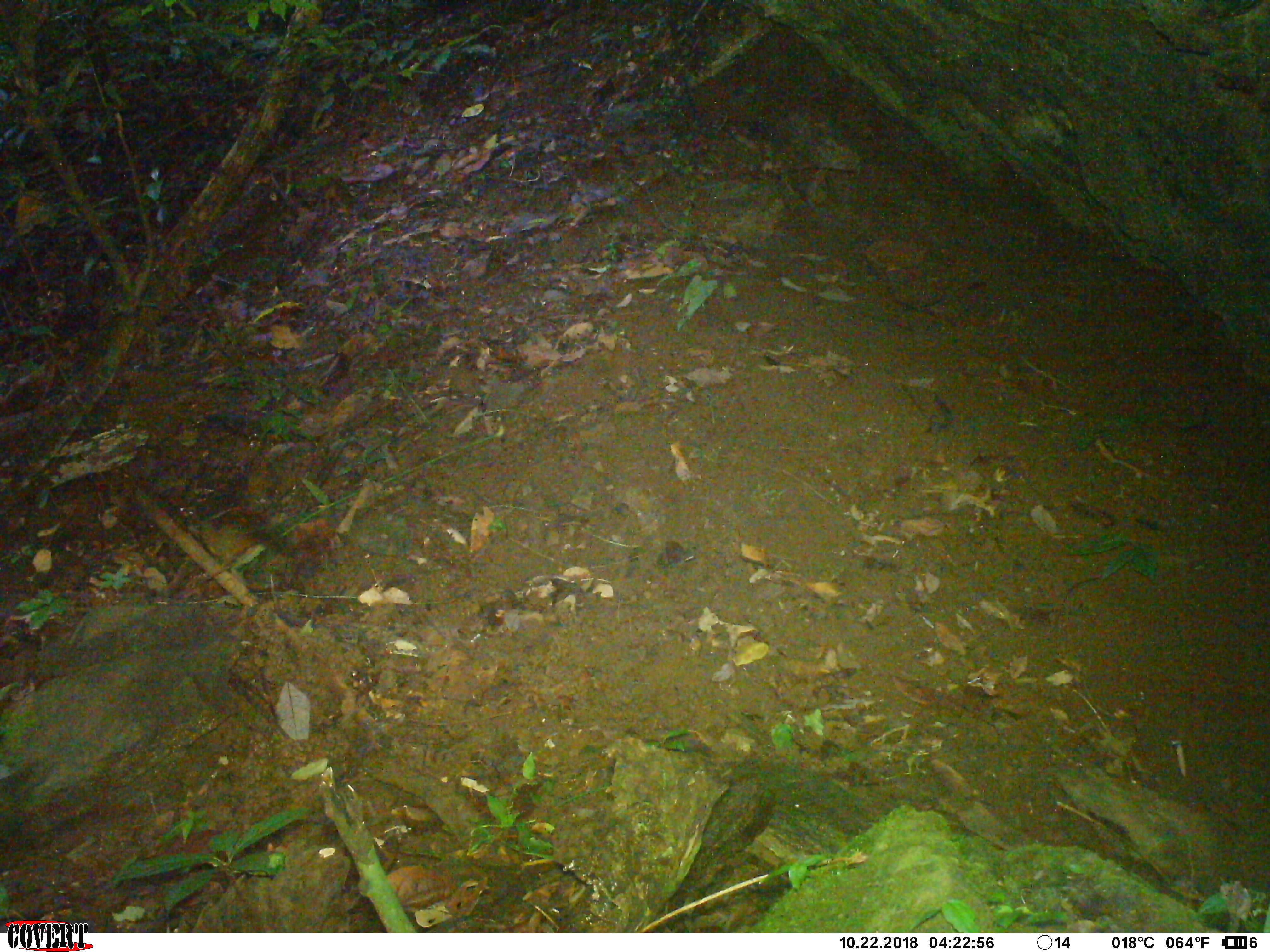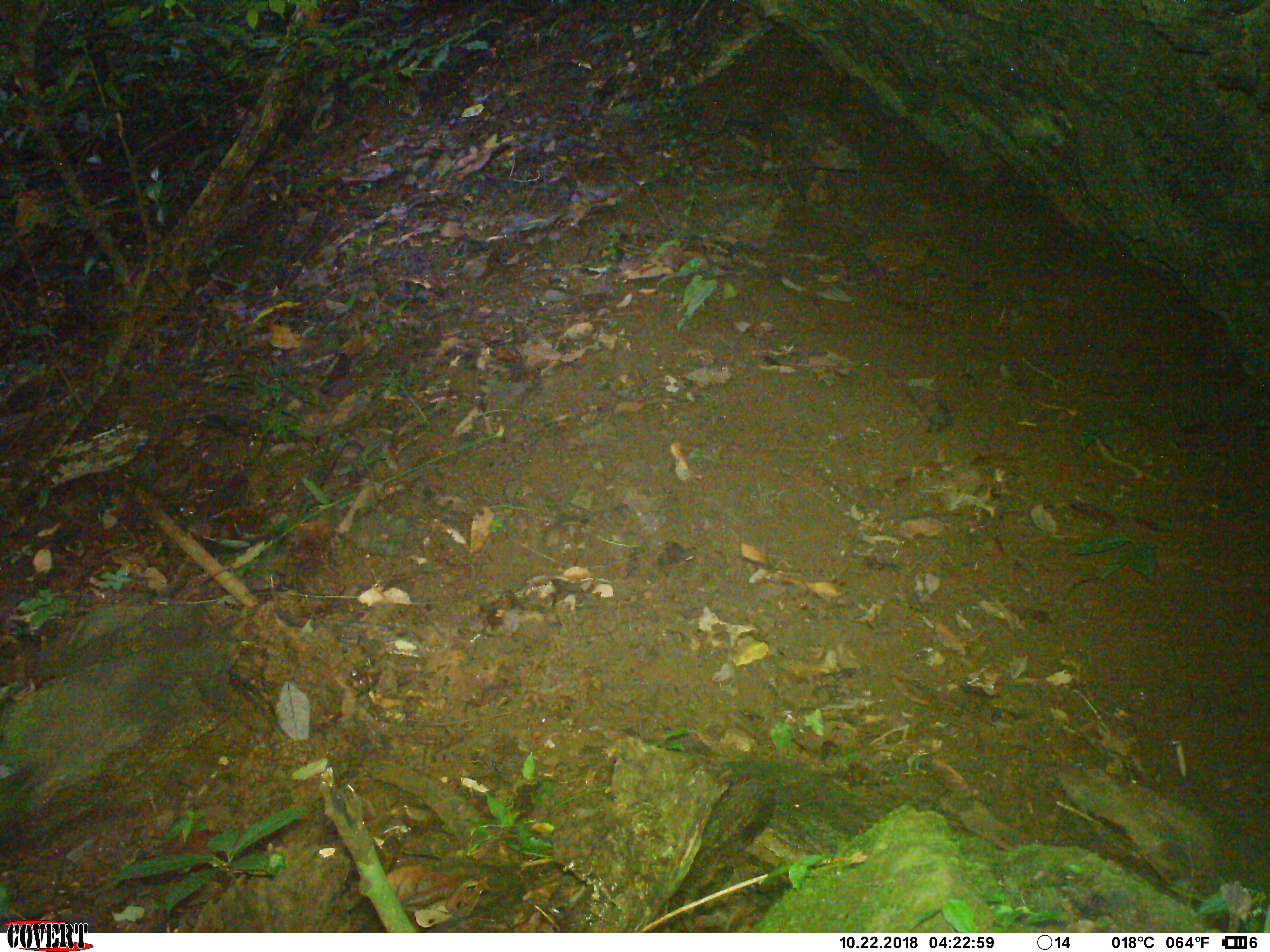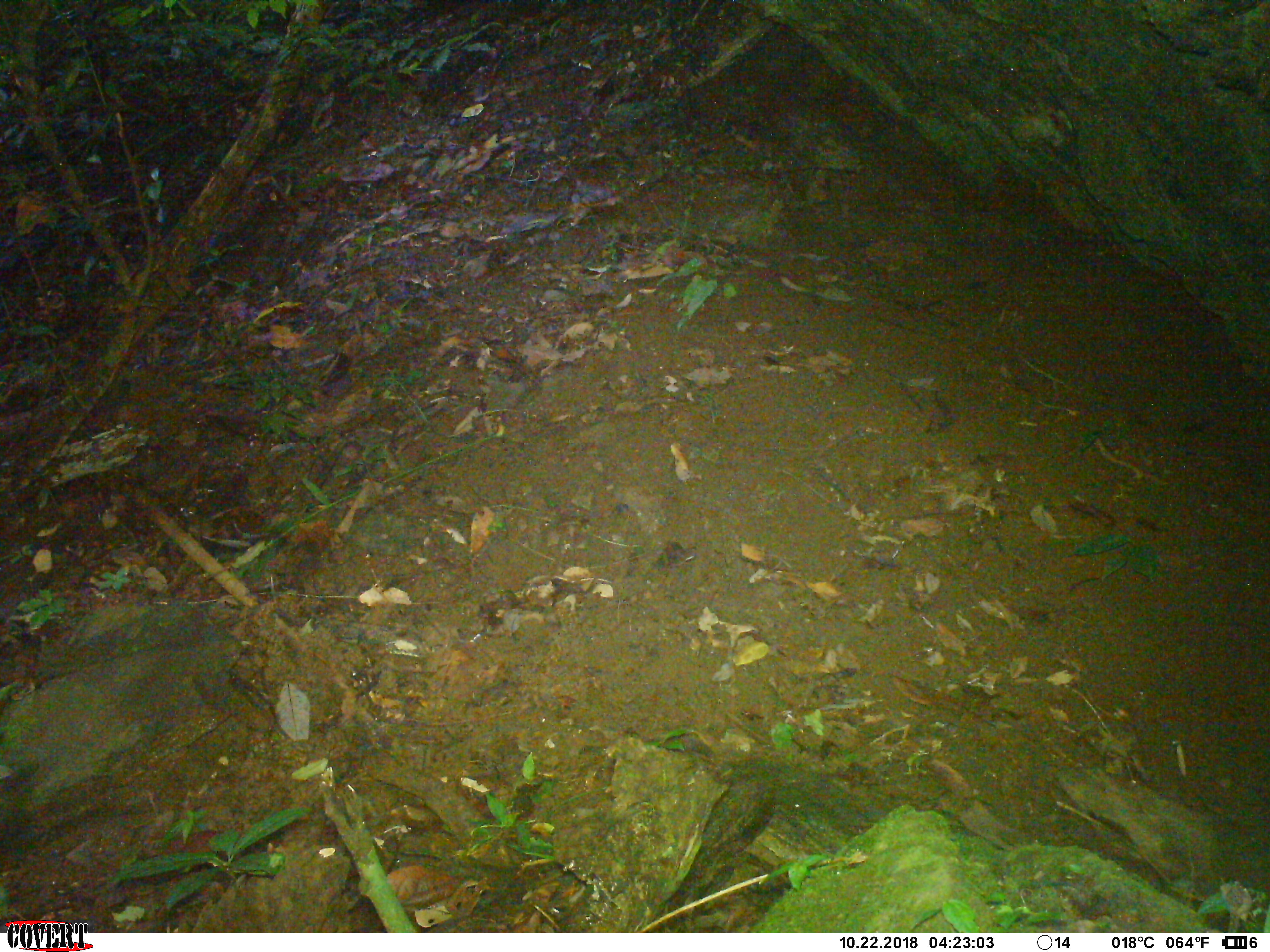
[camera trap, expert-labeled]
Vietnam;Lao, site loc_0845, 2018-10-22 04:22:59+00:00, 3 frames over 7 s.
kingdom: Animalia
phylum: Chordata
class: Mammalia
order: Rodentia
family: Sciuridae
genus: Dremomys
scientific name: Dremomys rufigenis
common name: red-cheeked squirrel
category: red cheeked squirrel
Red cheeked squirrel (red-cheeked squirrel) (Dremomys rufigenis). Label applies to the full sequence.